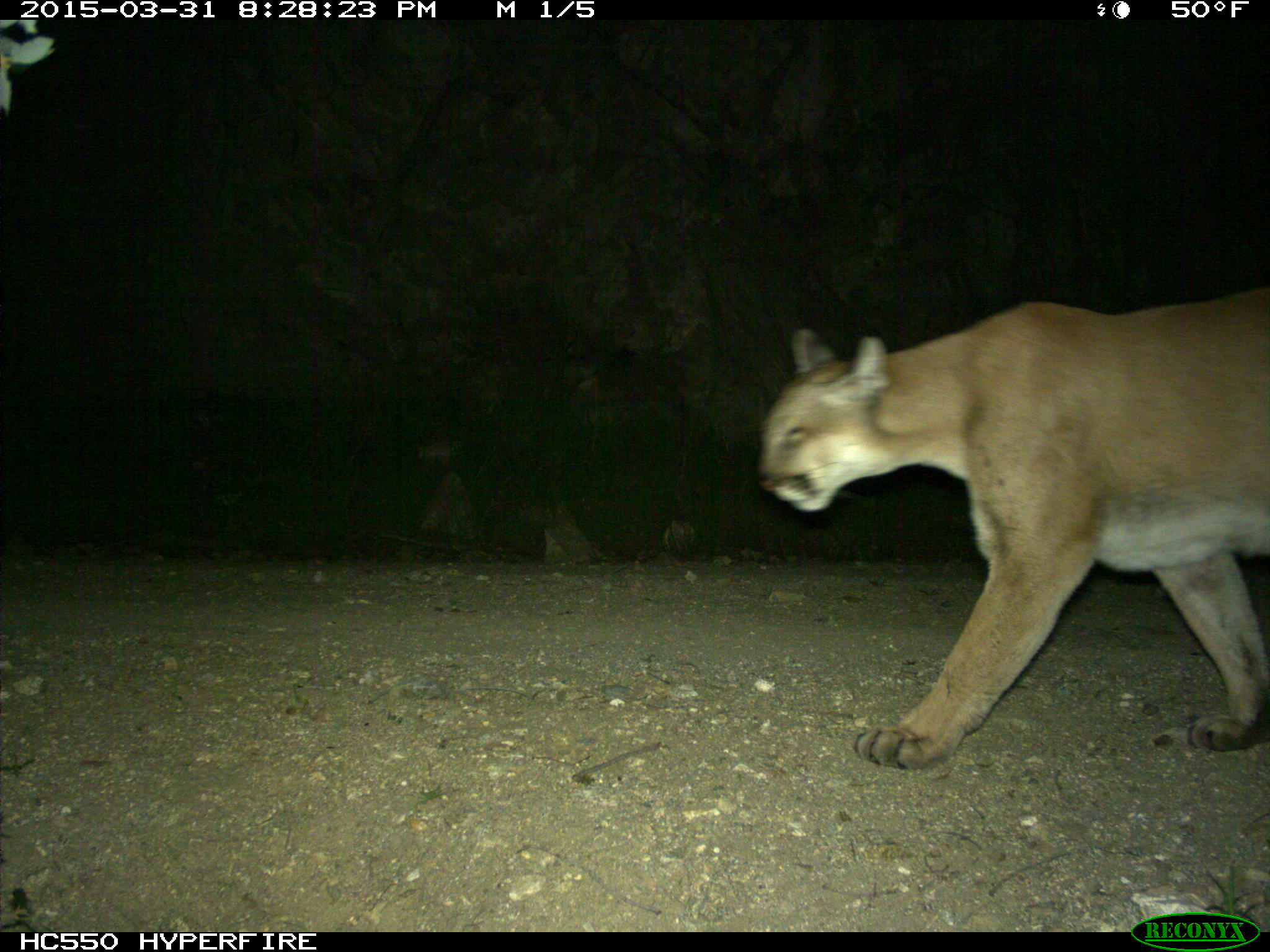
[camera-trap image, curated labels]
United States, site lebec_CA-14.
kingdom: Animalia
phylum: Chordata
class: Mammalia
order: Carnivora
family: Felidae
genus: Puma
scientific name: Puma concolor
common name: mountain lion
Puma concolor (mountain lion).